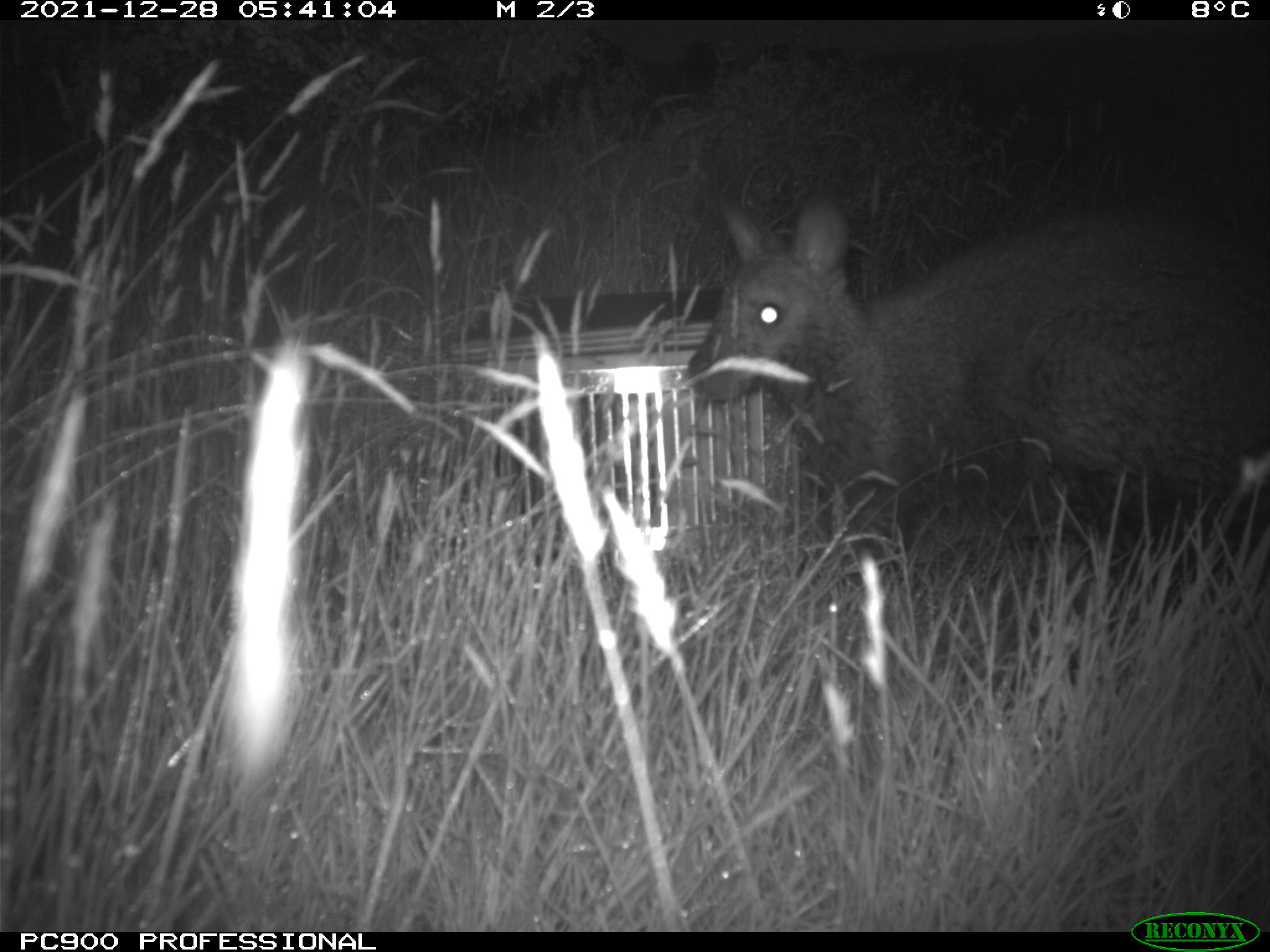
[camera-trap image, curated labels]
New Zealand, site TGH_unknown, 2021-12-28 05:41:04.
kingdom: Animalia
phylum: Chordata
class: Mammalia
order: Diprotodontia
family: Macropodidae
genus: Notamacropus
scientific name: Notamacropus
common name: wallaby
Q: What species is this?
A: Wallaby (Notamacropus).